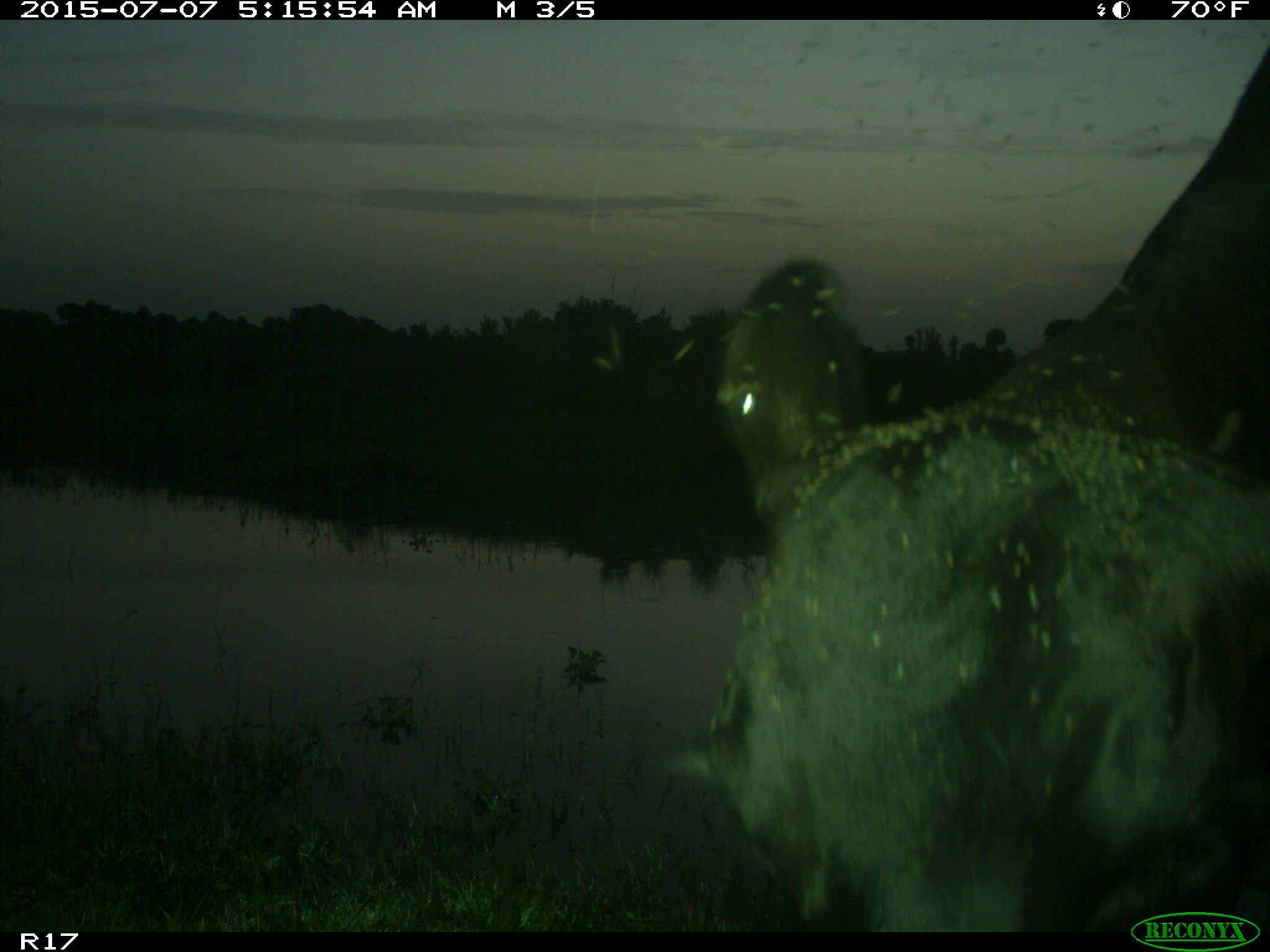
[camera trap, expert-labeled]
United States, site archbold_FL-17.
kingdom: Animalia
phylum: Chordata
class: Mammalia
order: Artiodactyla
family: Bovidae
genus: Bos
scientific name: Bos taurus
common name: domestic cow